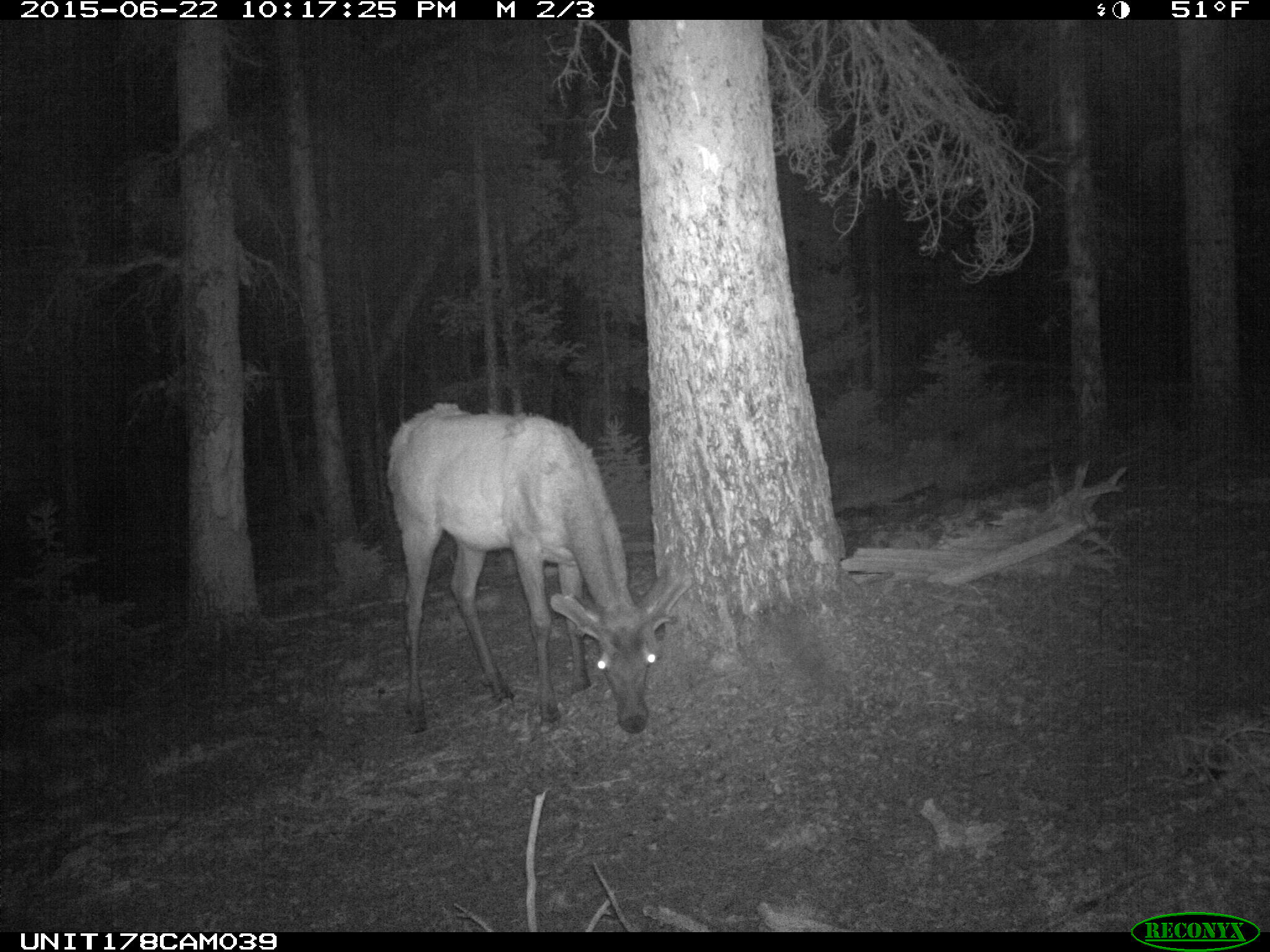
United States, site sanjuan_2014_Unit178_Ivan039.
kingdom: Animalia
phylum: Chordata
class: Mammalia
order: Artiodactyla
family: Cervidae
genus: Cervus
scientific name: Cervus elaphus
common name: red deer